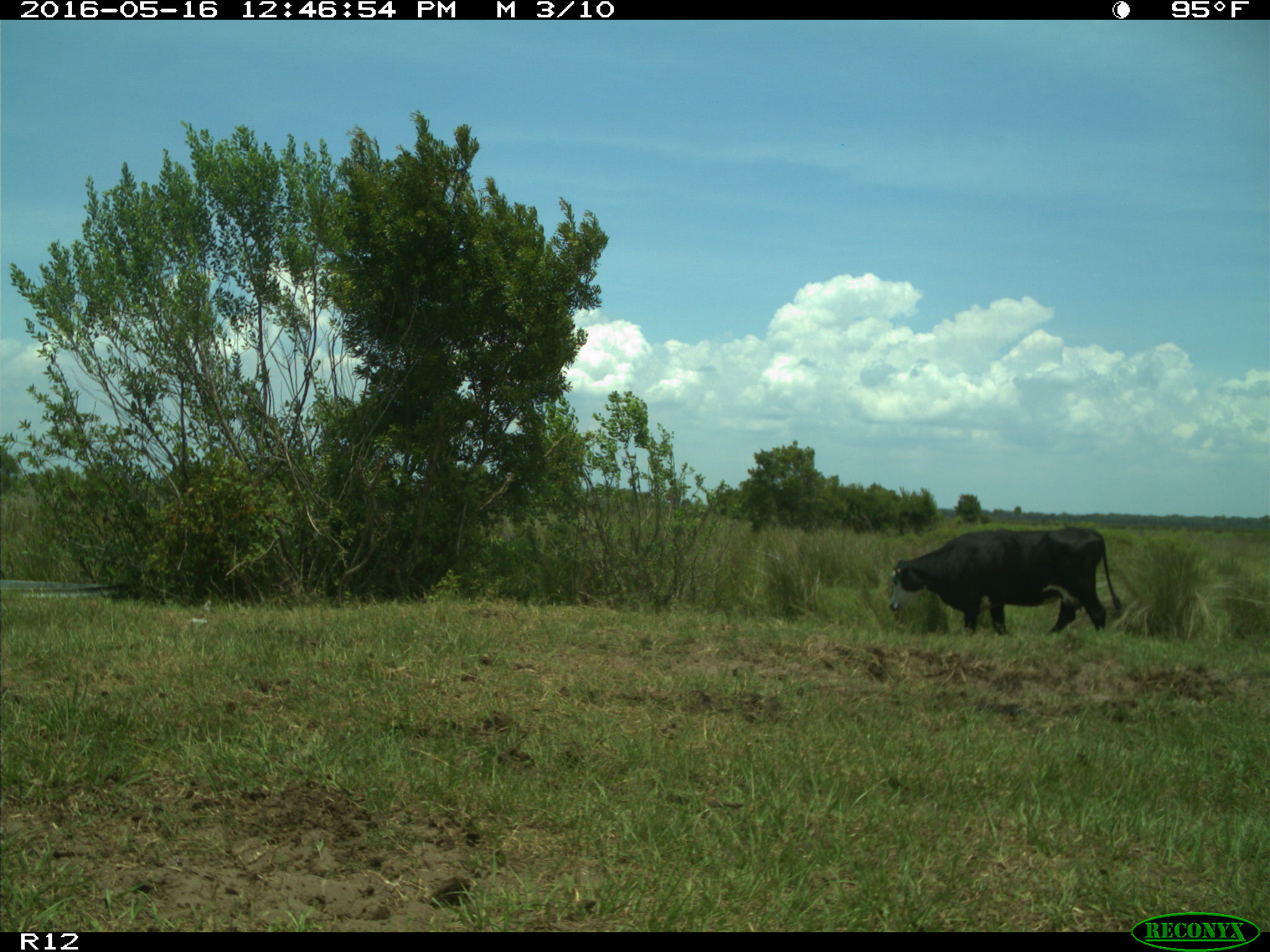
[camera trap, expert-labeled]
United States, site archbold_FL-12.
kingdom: Animalia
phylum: Chordata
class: Mammalia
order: Artiodactyla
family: Bovidae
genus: Bos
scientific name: Bos taurus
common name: domestic cow